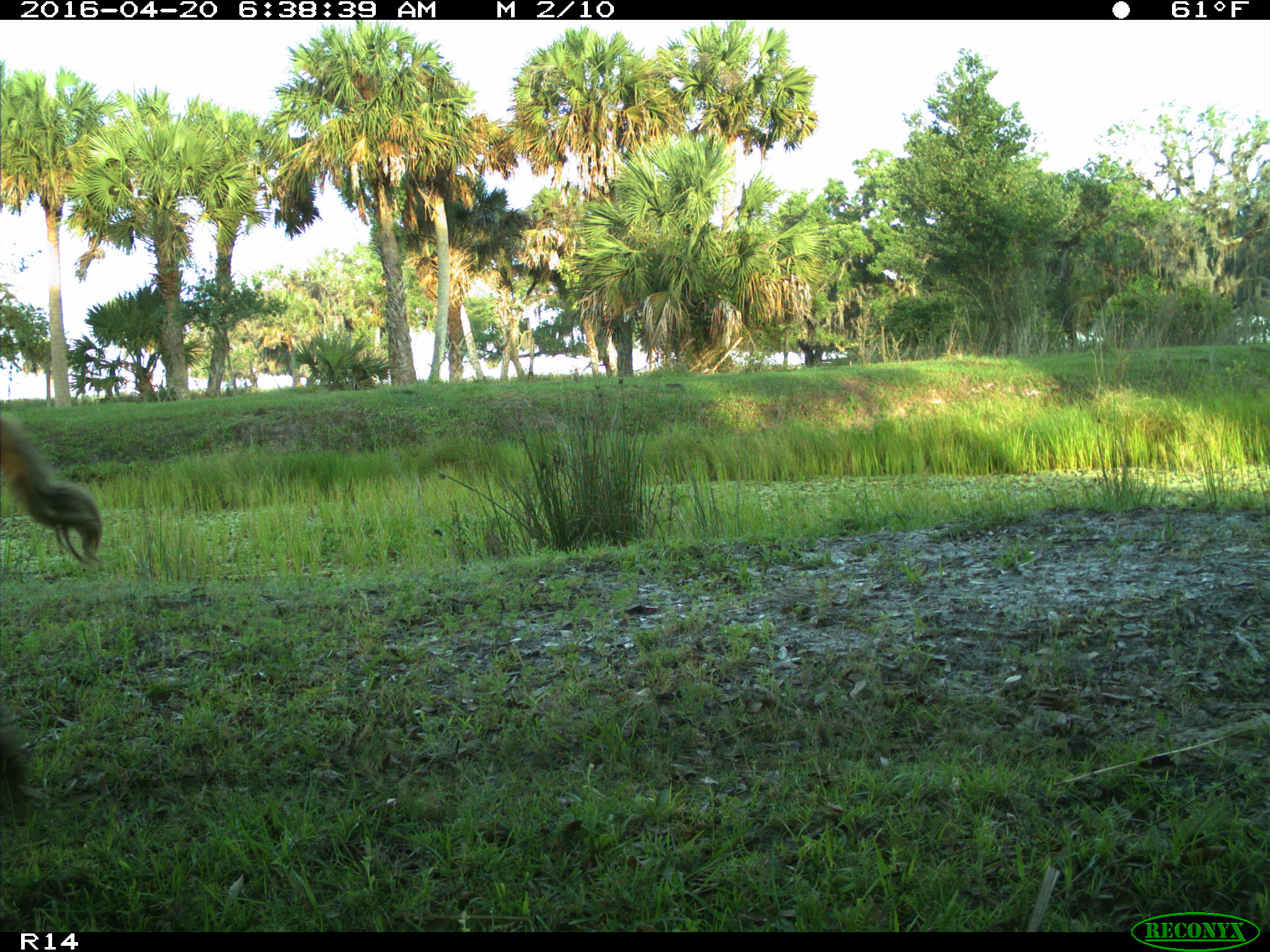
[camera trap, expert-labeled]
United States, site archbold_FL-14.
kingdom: Animalia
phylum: Chordata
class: Mammalia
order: Artiodactyla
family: Bovidae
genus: Bos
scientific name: Bos taurus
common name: domestic cow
Bos taurus (domestic cow).